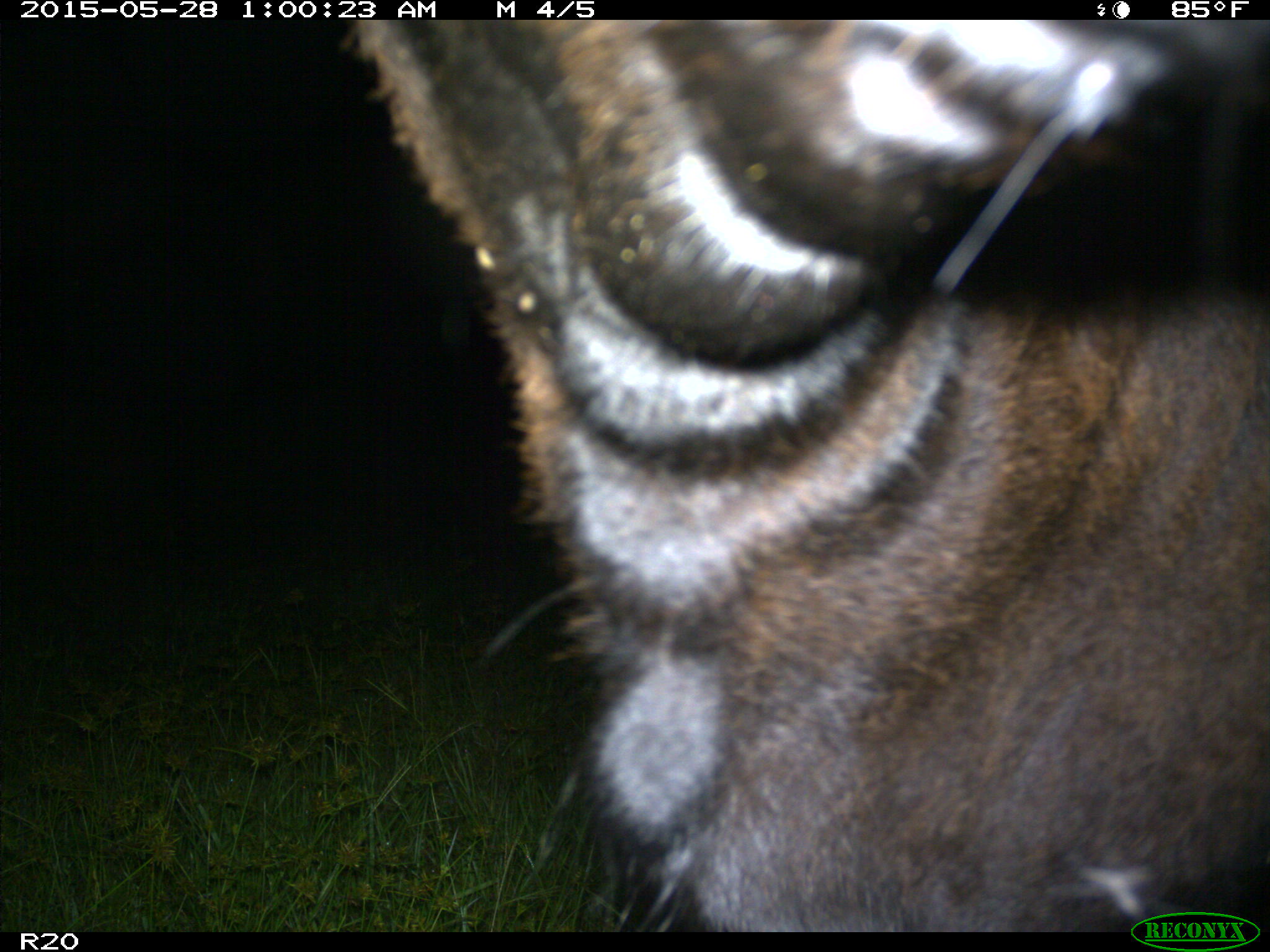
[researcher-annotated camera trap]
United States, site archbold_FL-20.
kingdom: Animalia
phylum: Chordata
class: Mammalia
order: Artiodactyla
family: Bovidae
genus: Bos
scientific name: Bos taurus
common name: domestic cow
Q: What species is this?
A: Bos taurus (domestic cow).